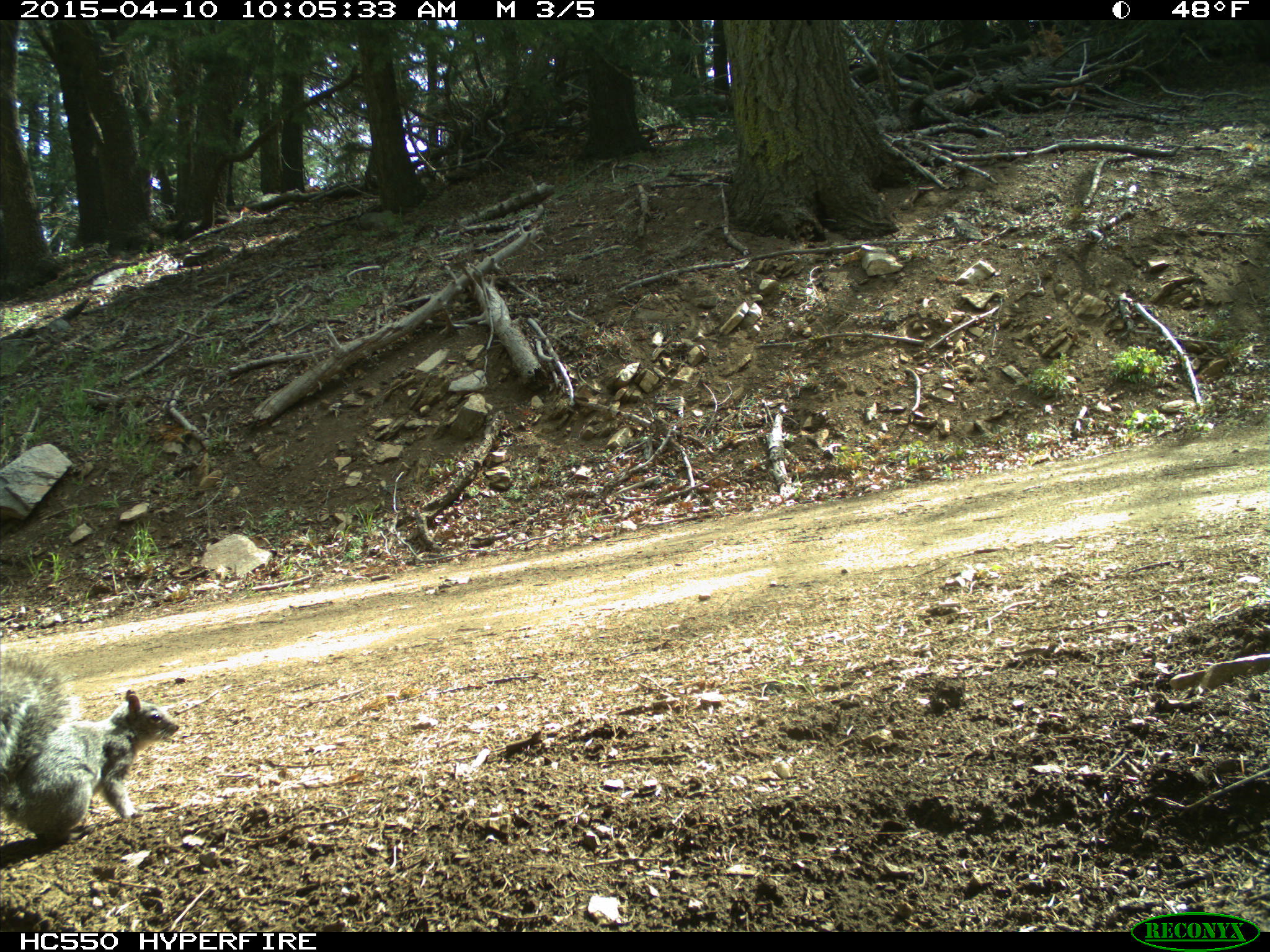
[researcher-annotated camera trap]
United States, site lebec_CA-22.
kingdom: Animalia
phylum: Chordata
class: Mammalia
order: Rodentia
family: Sciuridae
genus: Sciurus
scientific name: Sciurus carolinensis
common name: eastern gray squirrel